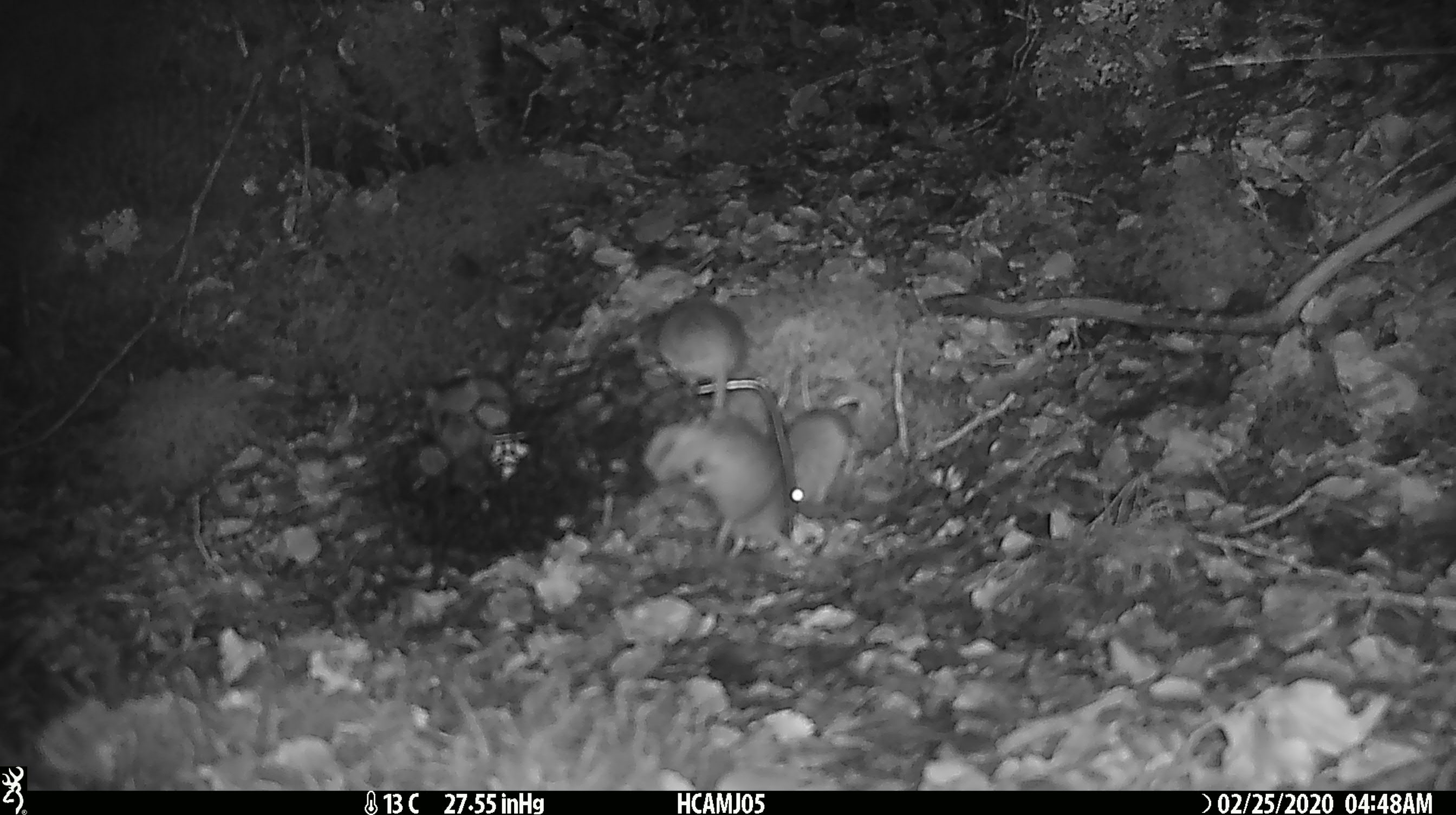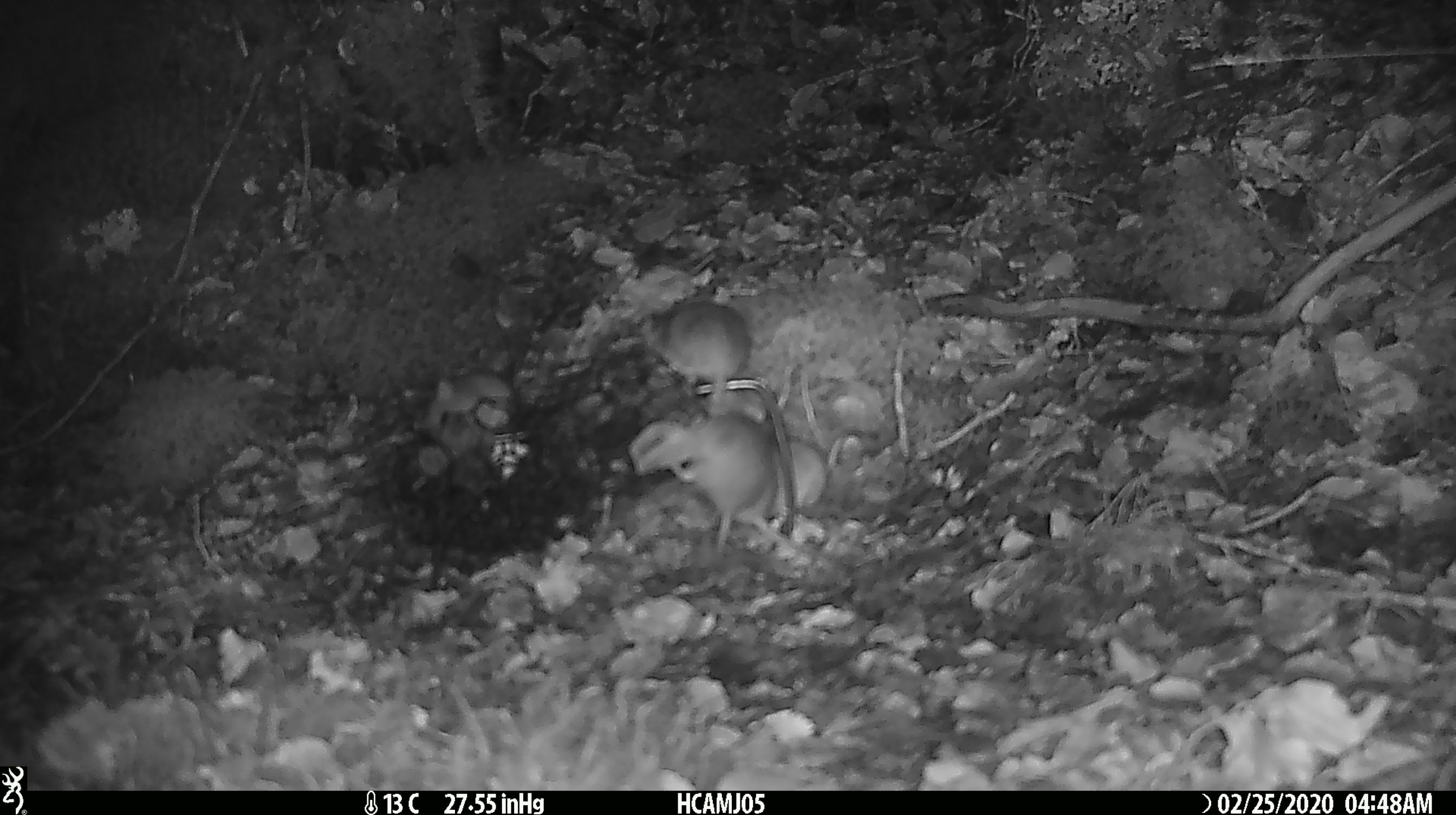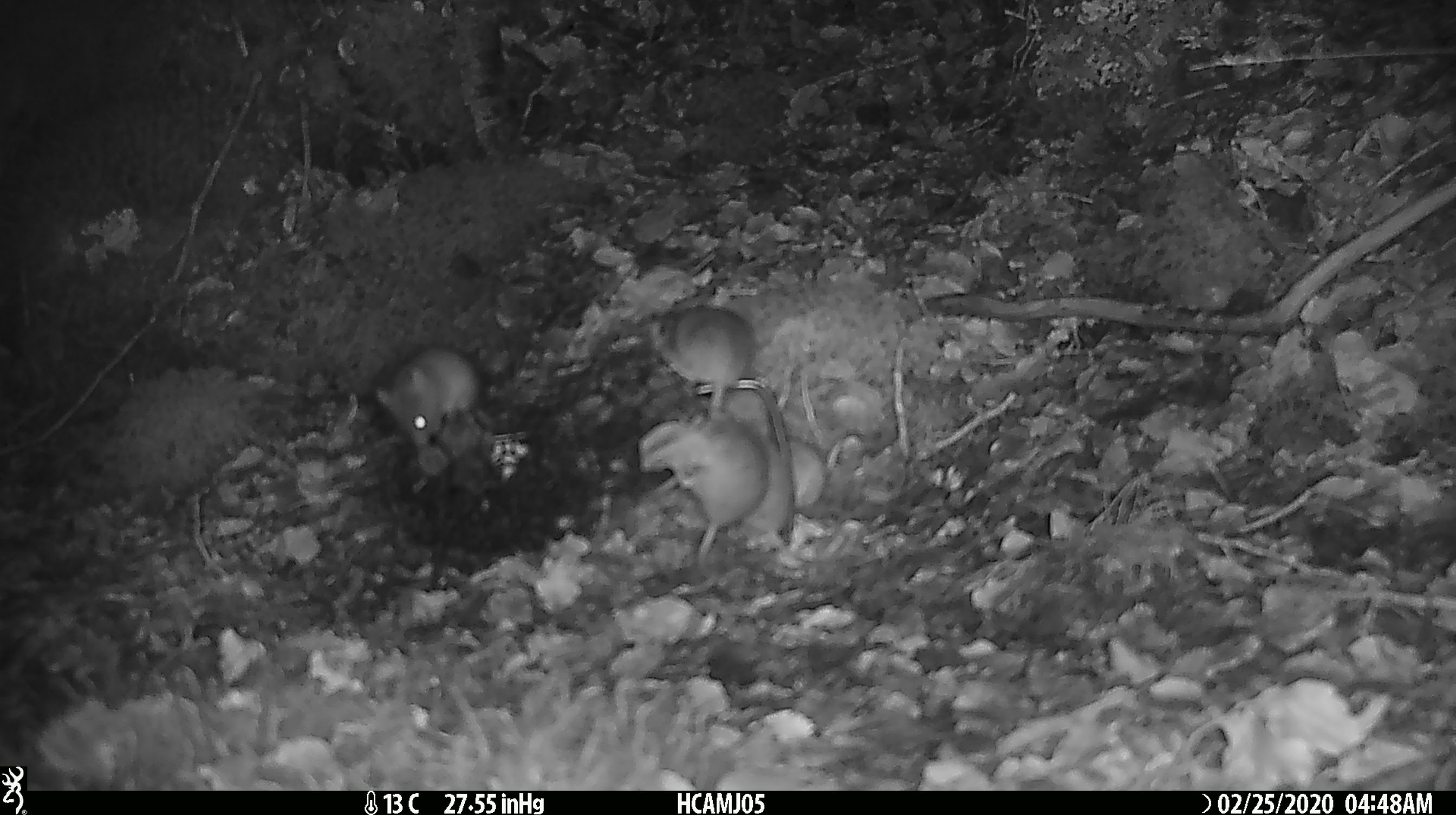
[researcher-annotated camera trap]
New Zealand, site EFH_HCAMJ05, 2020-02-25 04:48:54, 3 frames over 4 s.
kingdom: Animalia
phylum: Chordata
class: Mammalia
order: Rodentia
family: Muridae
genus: Mus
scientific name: Mus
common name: mouse